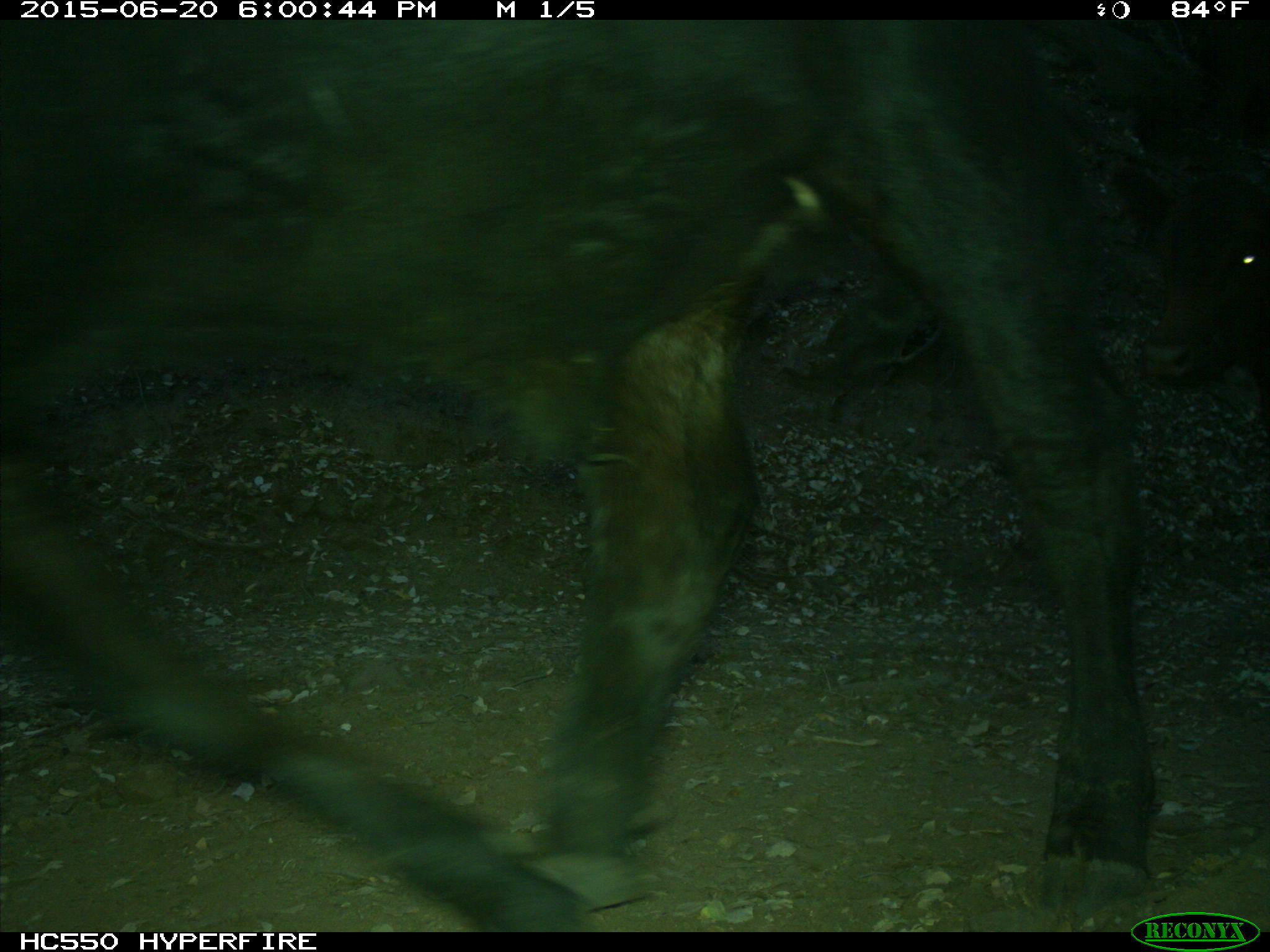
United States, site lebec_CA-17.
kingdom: Animalia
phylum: Chordata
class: Mammalia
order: Artiodactyla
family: Bovidae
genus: Bos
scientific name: Bos taurus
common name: domestic cow